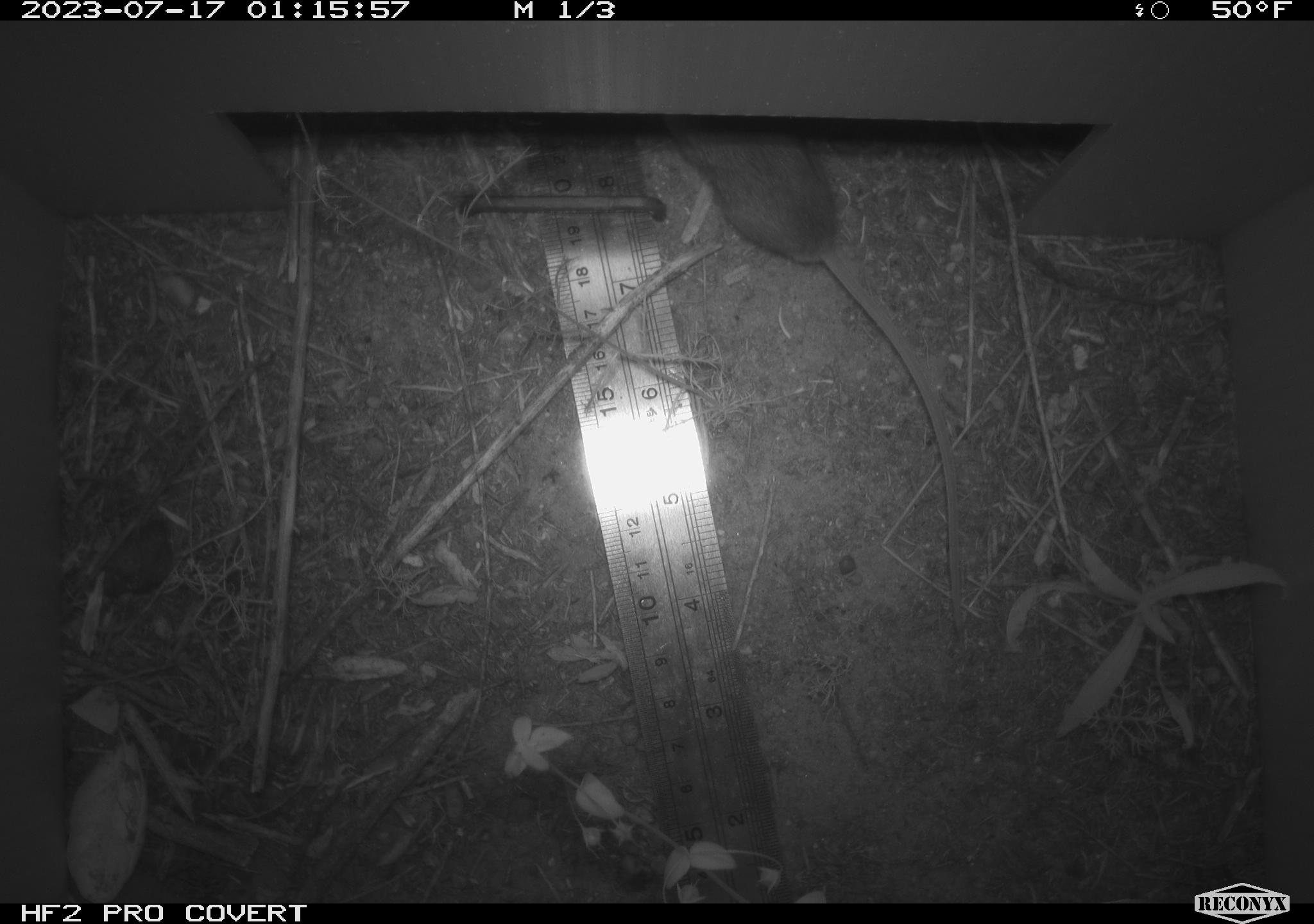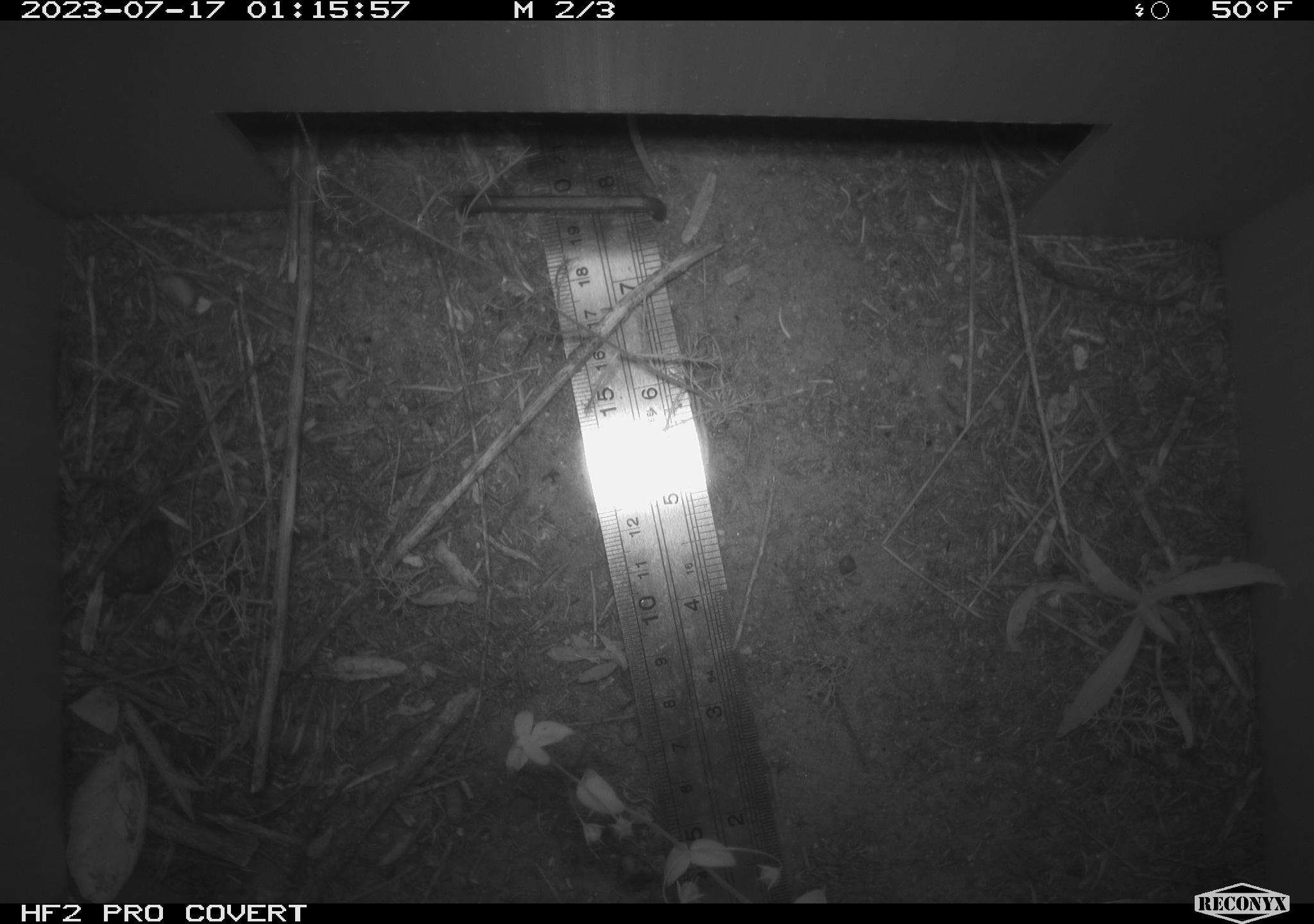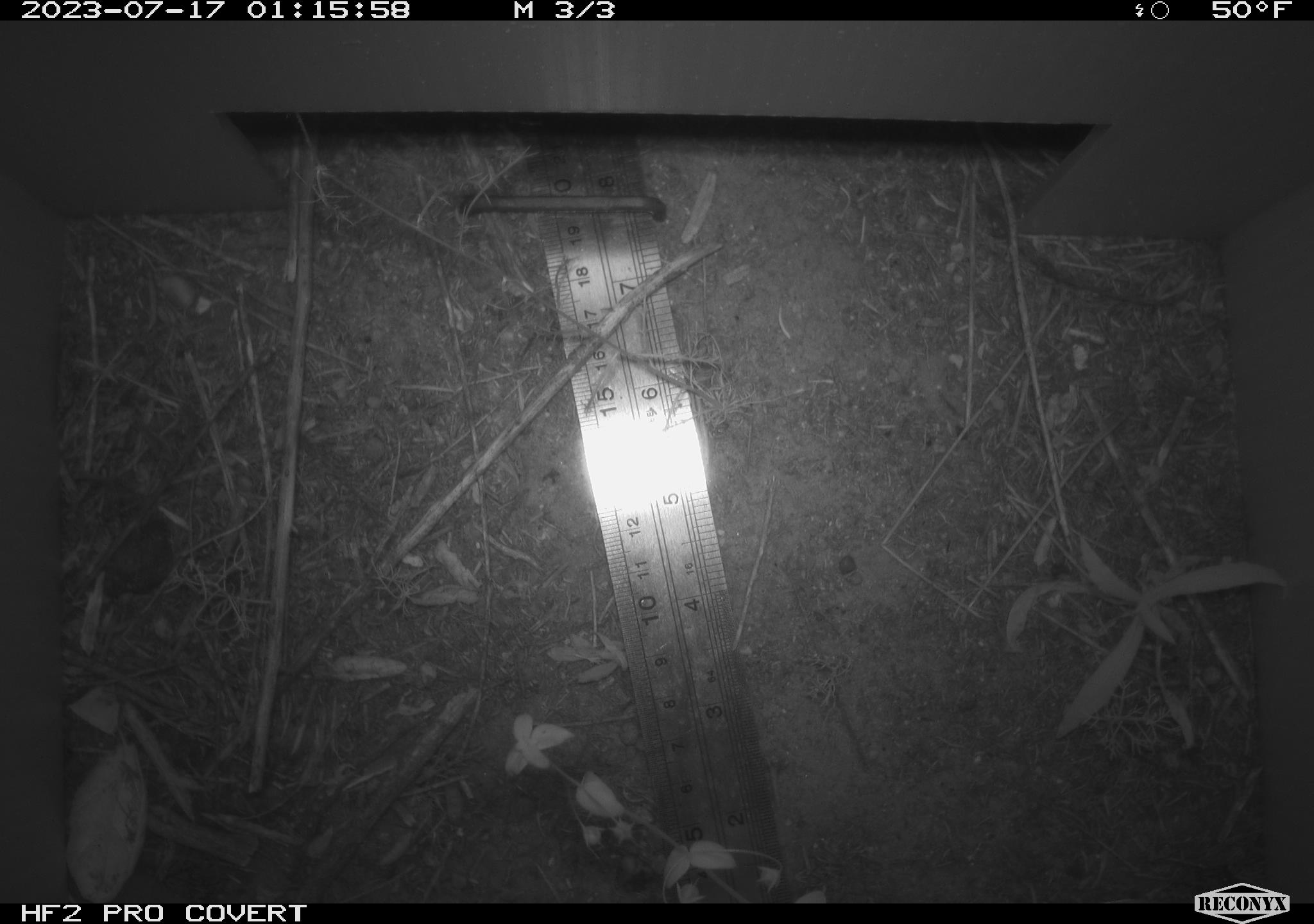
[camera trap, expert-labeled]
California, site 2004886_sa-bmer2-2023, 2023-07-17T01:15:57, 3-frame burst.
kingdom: Animalia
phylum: Chordata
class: Mammalia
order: Rodentia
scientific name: Rodentia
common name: mouse species